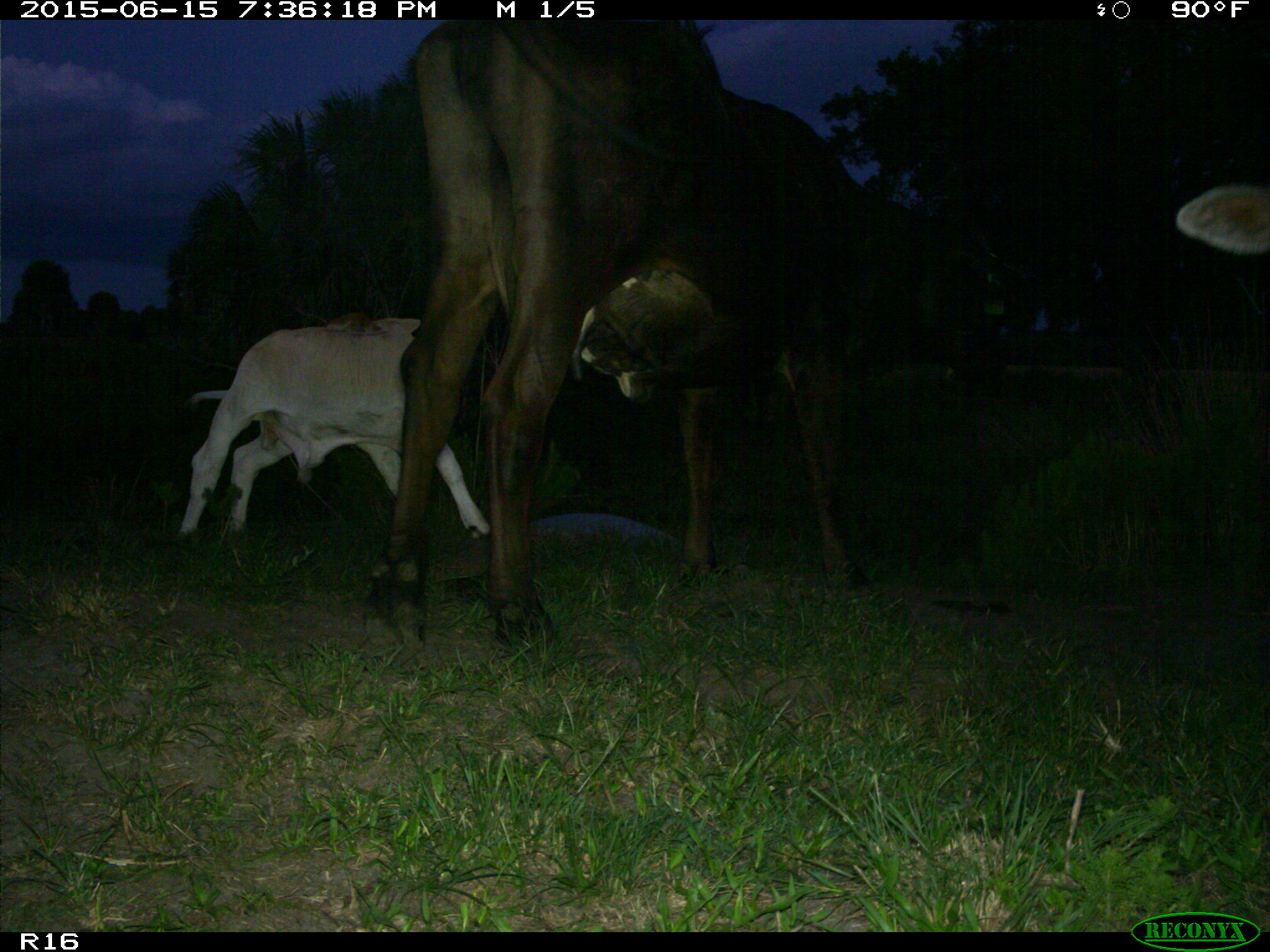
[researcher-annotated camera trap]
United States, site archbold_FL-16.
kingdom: Animalia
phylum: Chordata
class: Mammalia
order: Artiodactyla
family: Bovidae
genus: Bos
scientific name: Bos taurus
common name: domestic cow